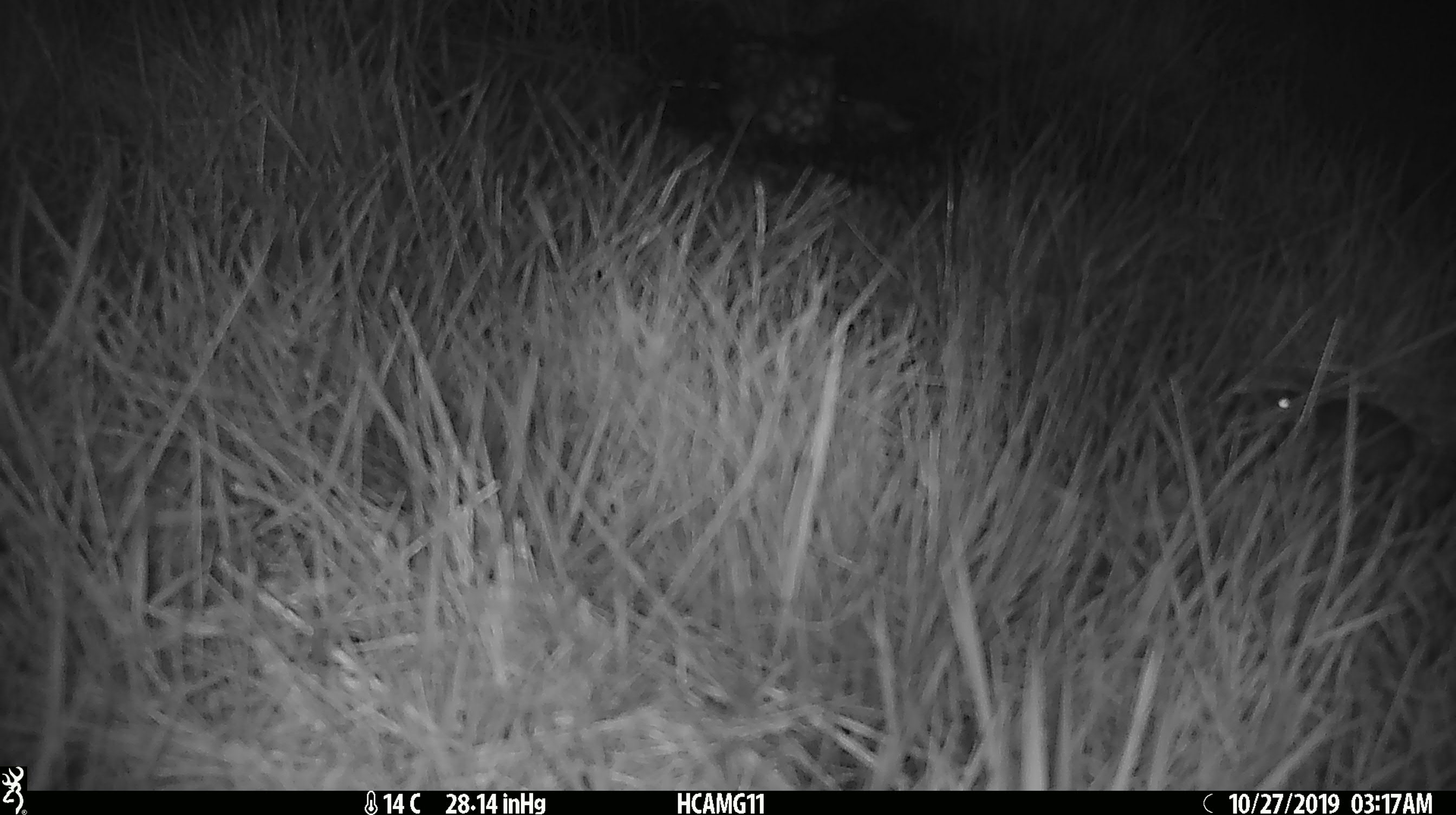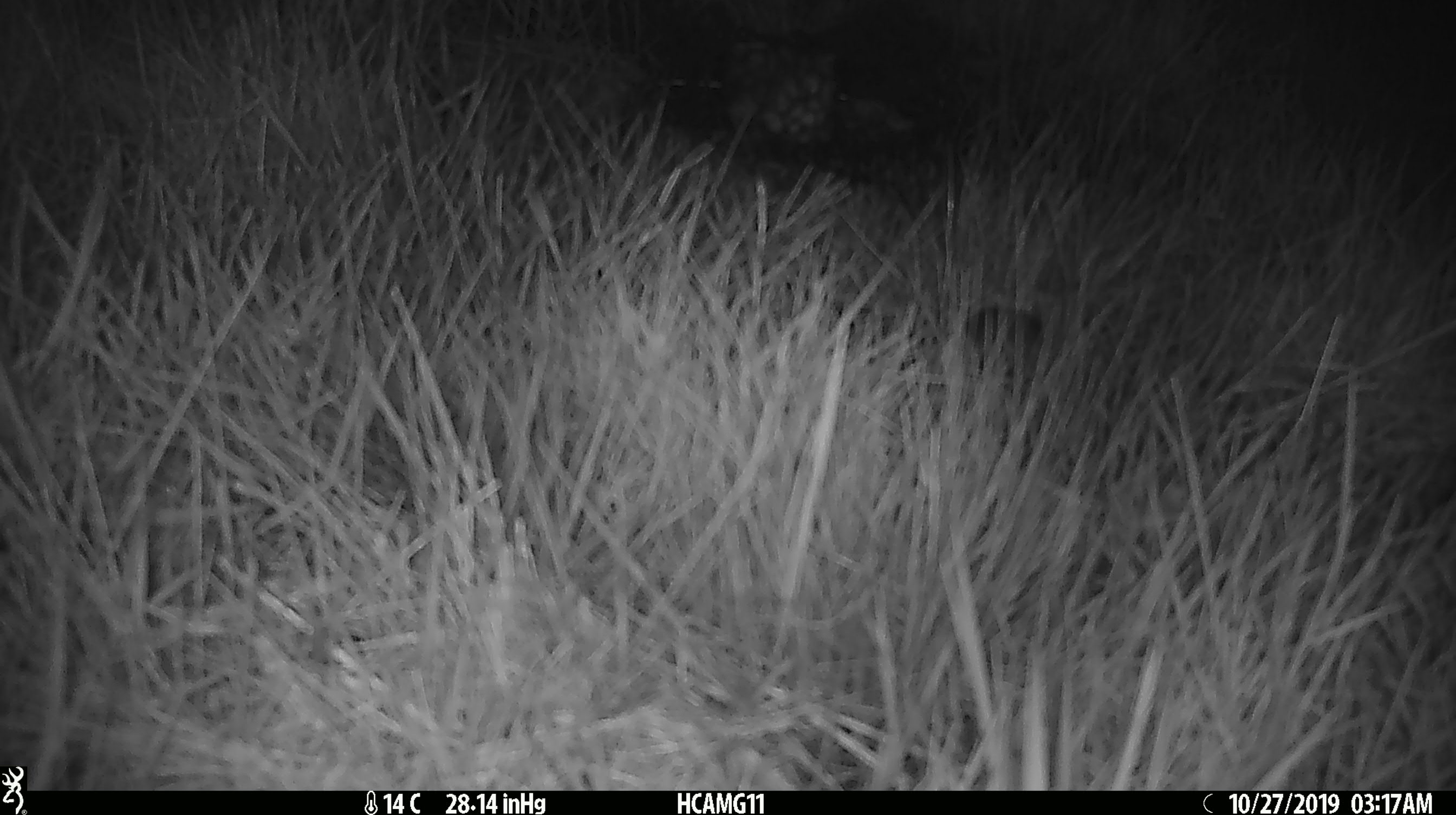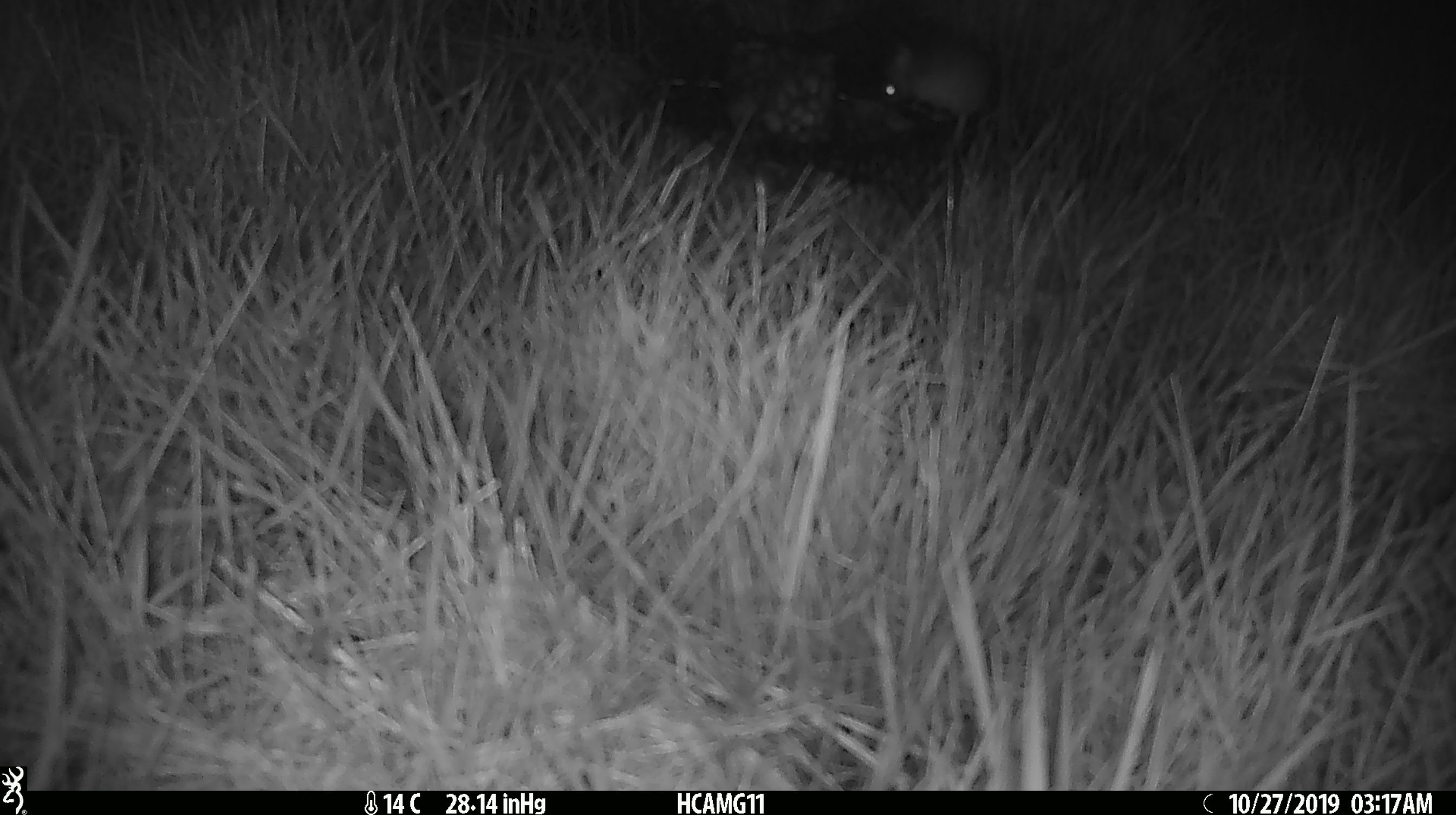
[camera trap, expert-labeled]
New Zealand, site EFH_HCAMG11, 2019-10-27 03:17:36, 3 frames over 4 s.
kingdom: Animalia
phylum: Chordata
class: Mammalia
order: Rodentia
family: Muridae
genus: Mus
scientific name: Mus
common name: mouse